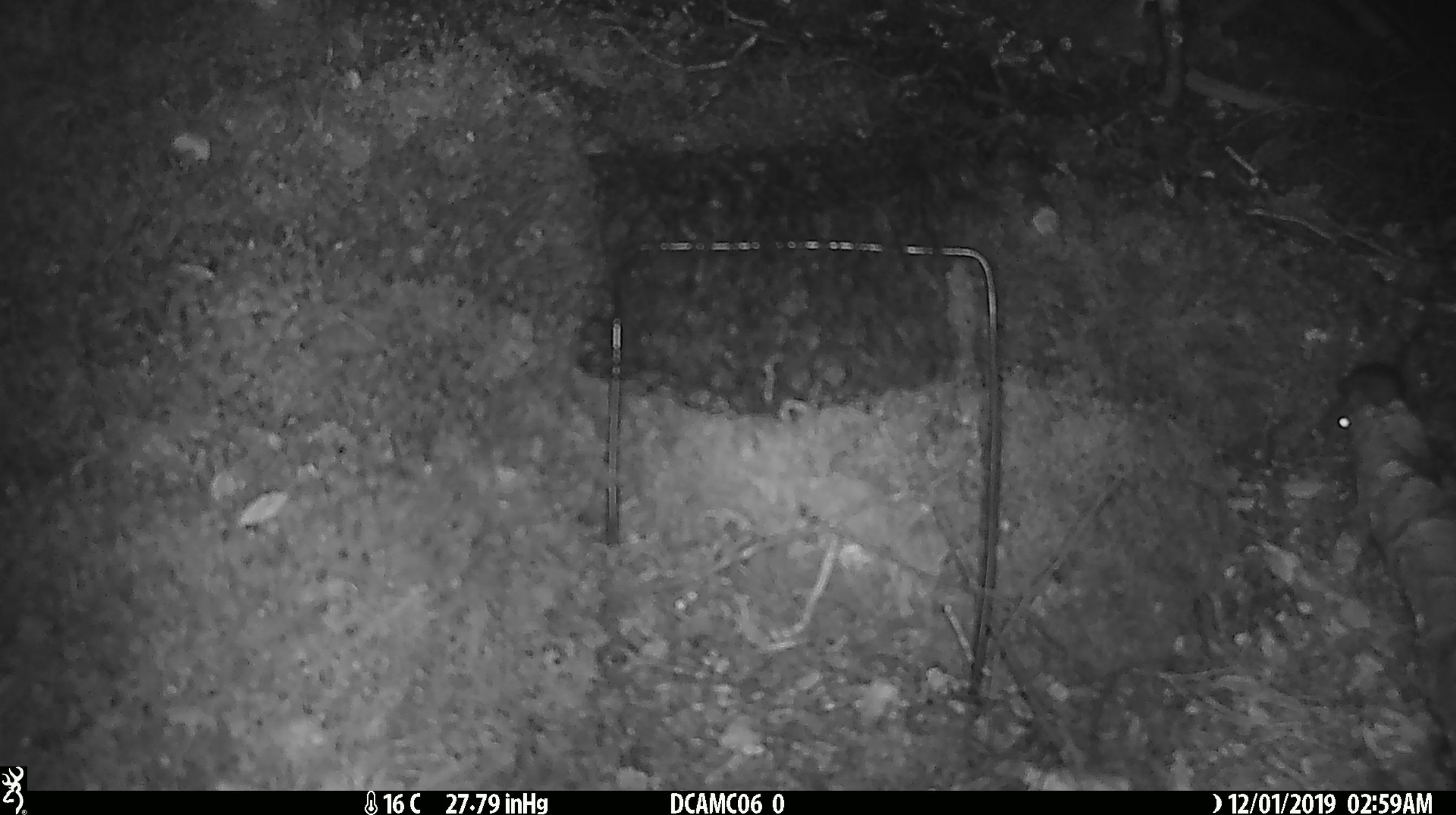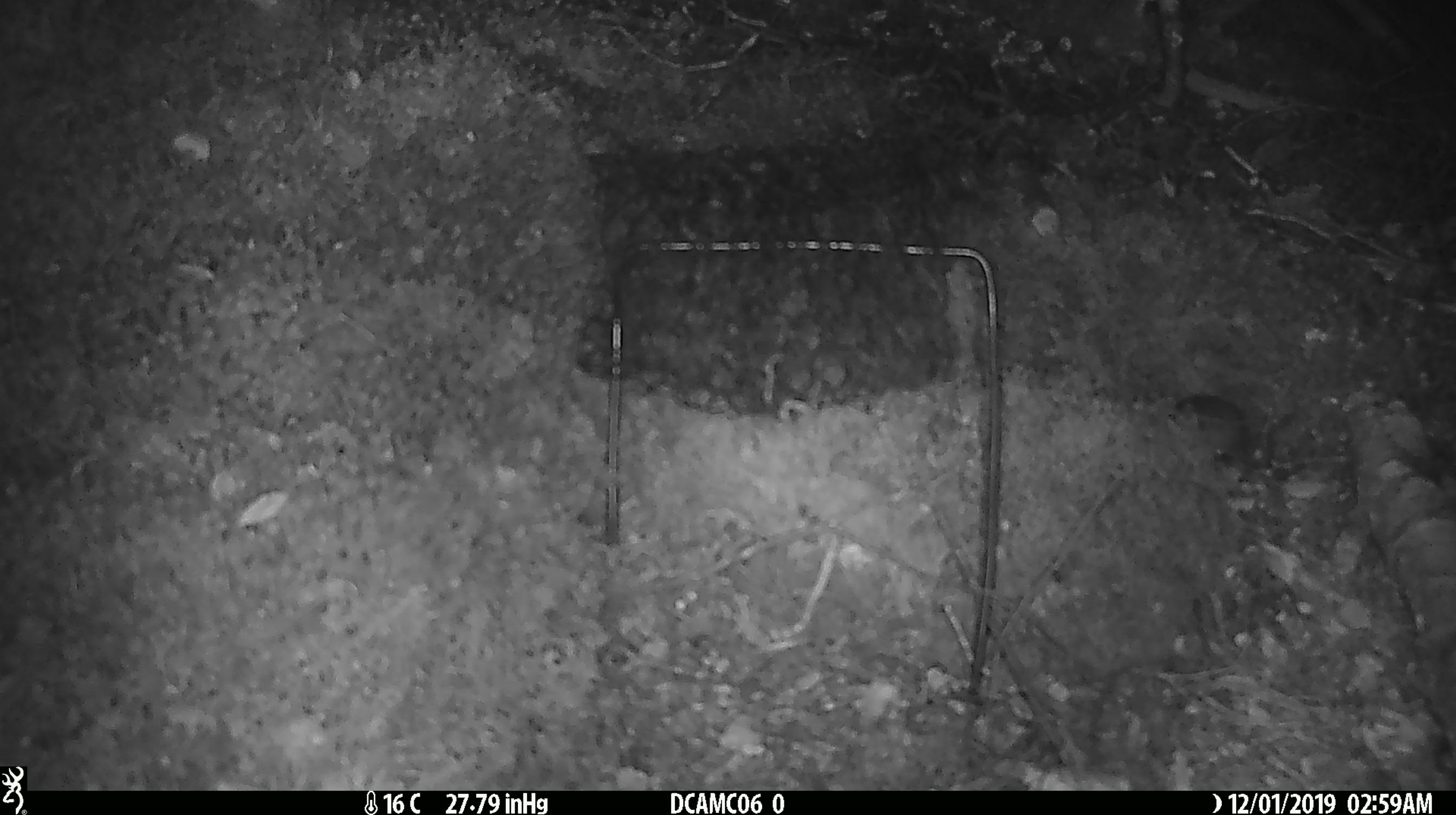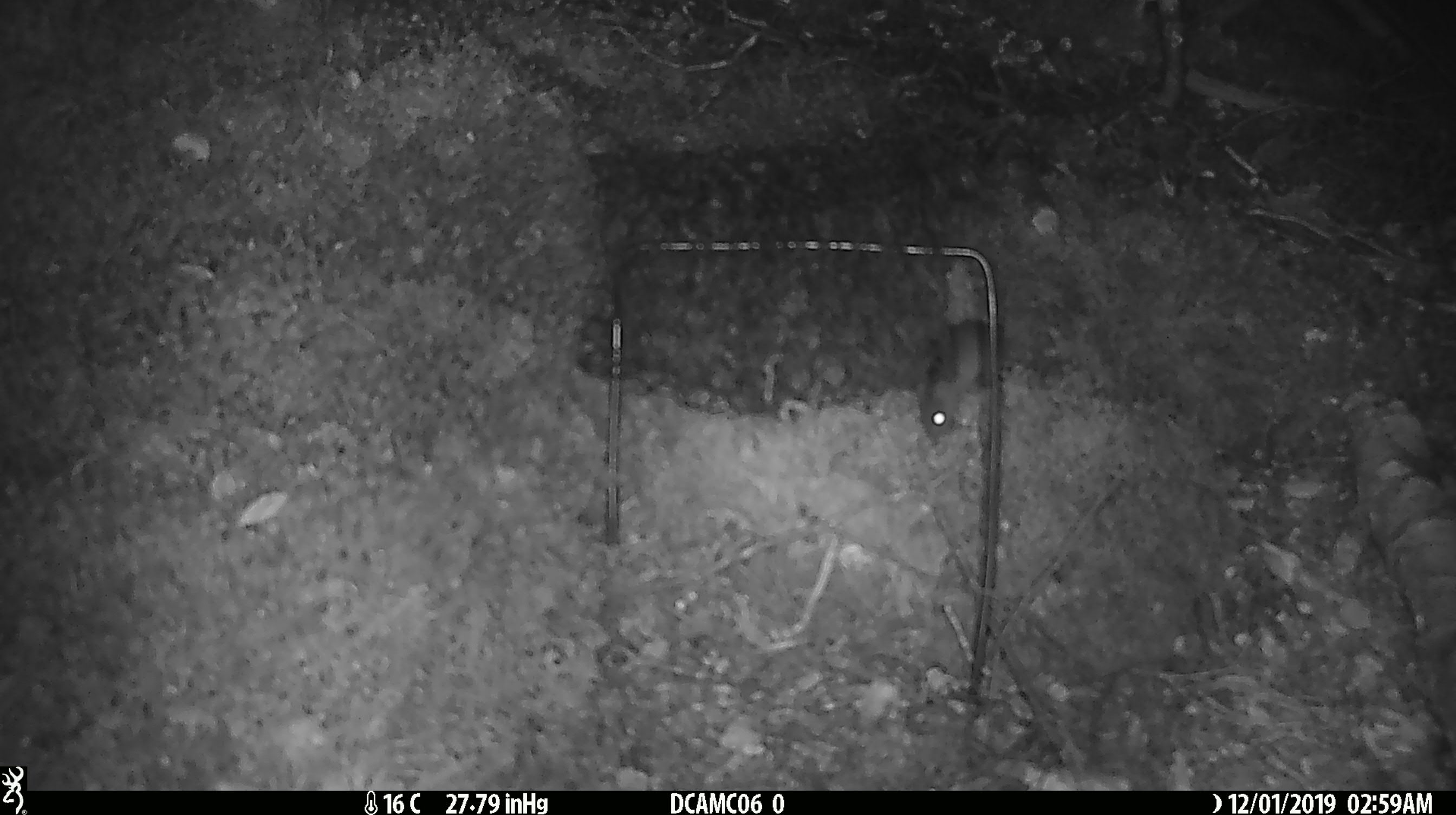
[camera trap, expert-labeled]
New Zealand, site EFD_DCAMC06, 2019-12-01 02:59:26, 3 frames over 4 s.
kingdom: Animalia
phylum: Chordata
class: Mammalia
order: Rodentia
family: Muridae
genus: Mus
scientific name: Mus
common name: mouse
Mouse (Mus).